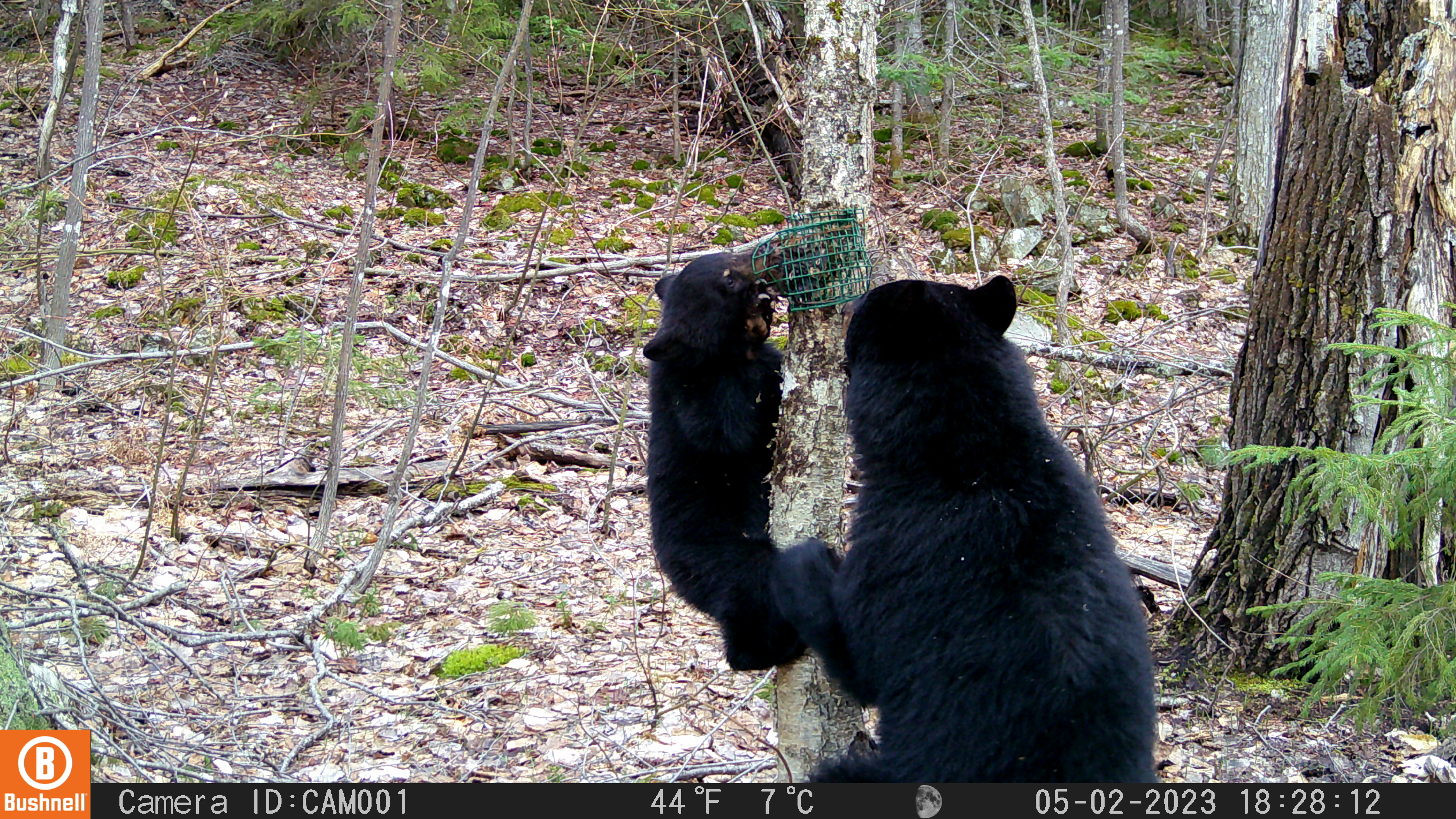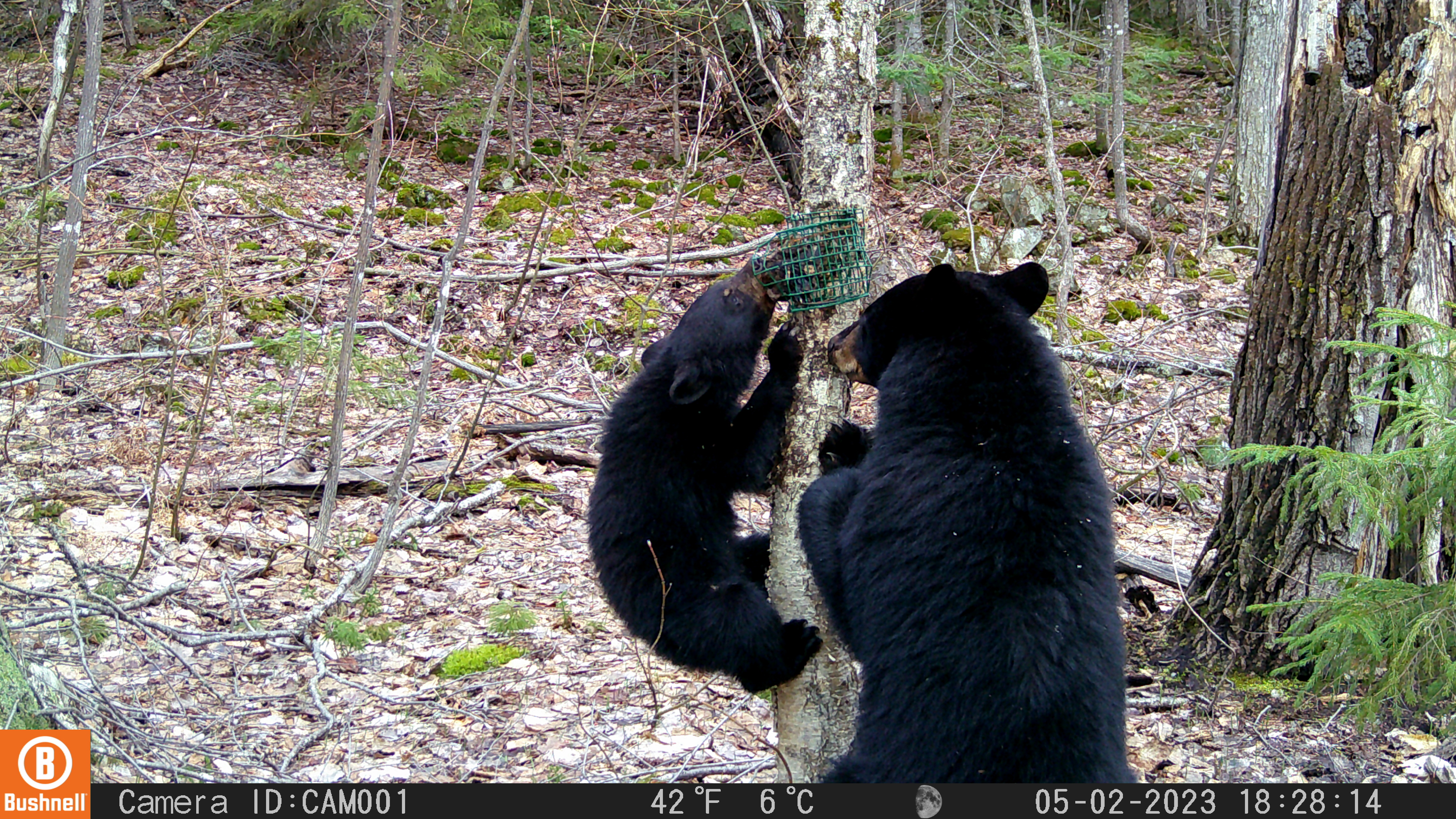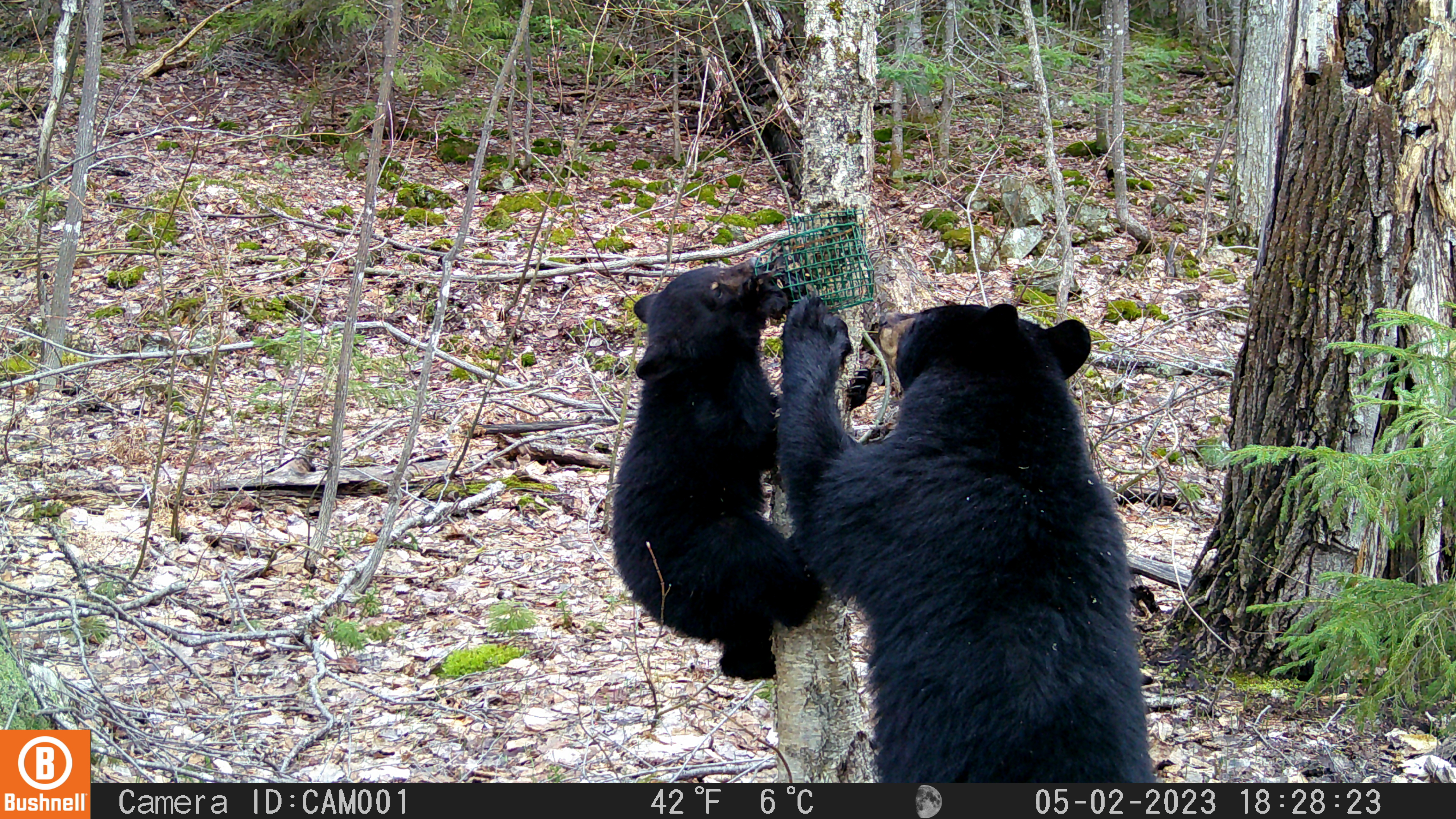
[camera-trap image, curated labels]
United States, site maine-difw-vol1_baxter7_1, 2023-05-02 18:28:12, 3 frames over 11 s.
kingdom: Animalia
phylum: Chordata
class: Mammalia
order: Carnivora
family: Ursidae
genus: Ursus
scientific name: Ursus americanus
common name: black bear